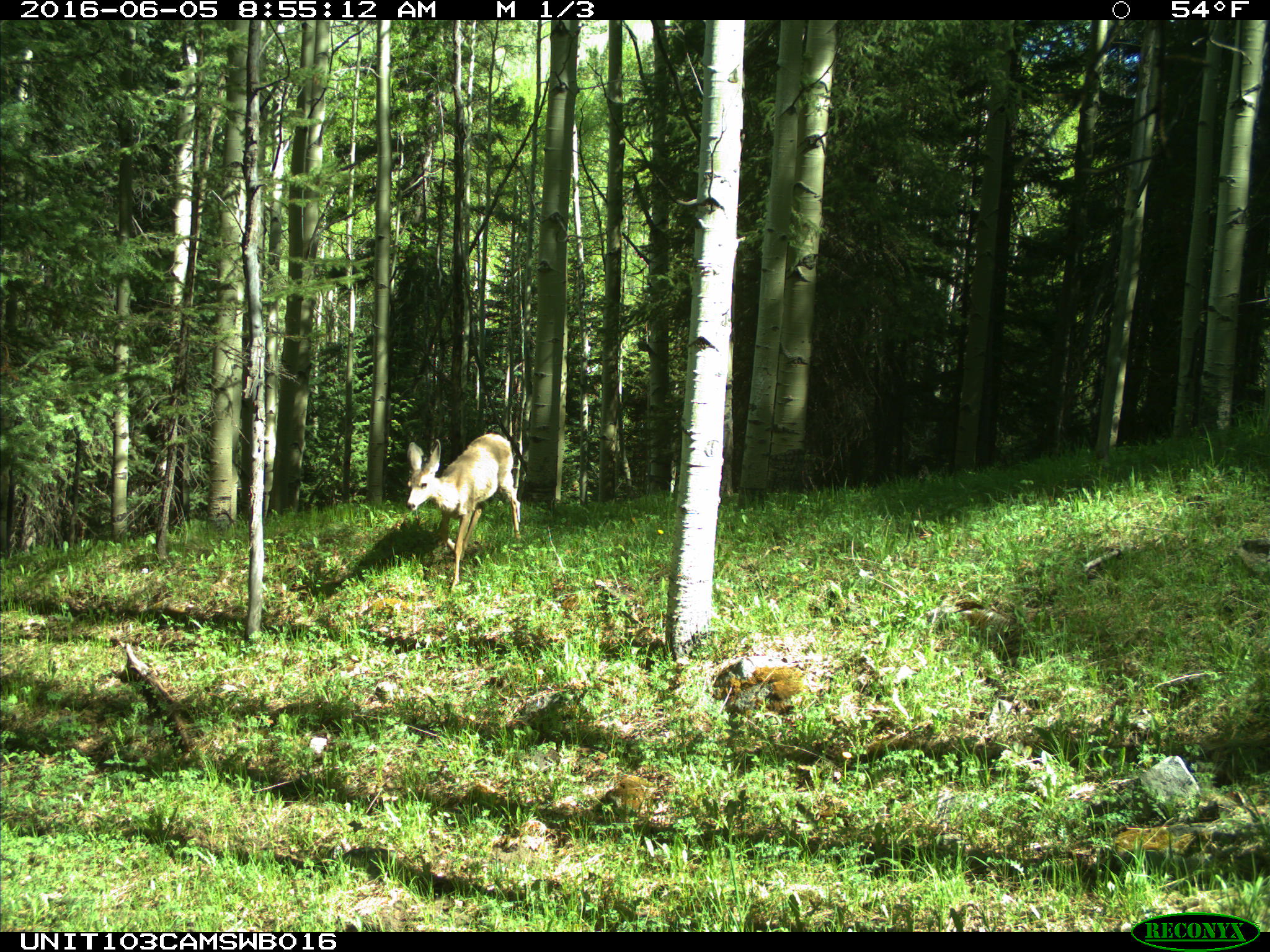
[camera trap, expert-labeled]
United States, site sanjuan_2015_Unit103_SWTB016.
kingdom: Animalia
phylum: Chordata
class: Mammalia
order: Artiodactyla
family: Cervidae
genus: Odocoileus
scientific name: Odocoileus hemionus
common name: mule deer